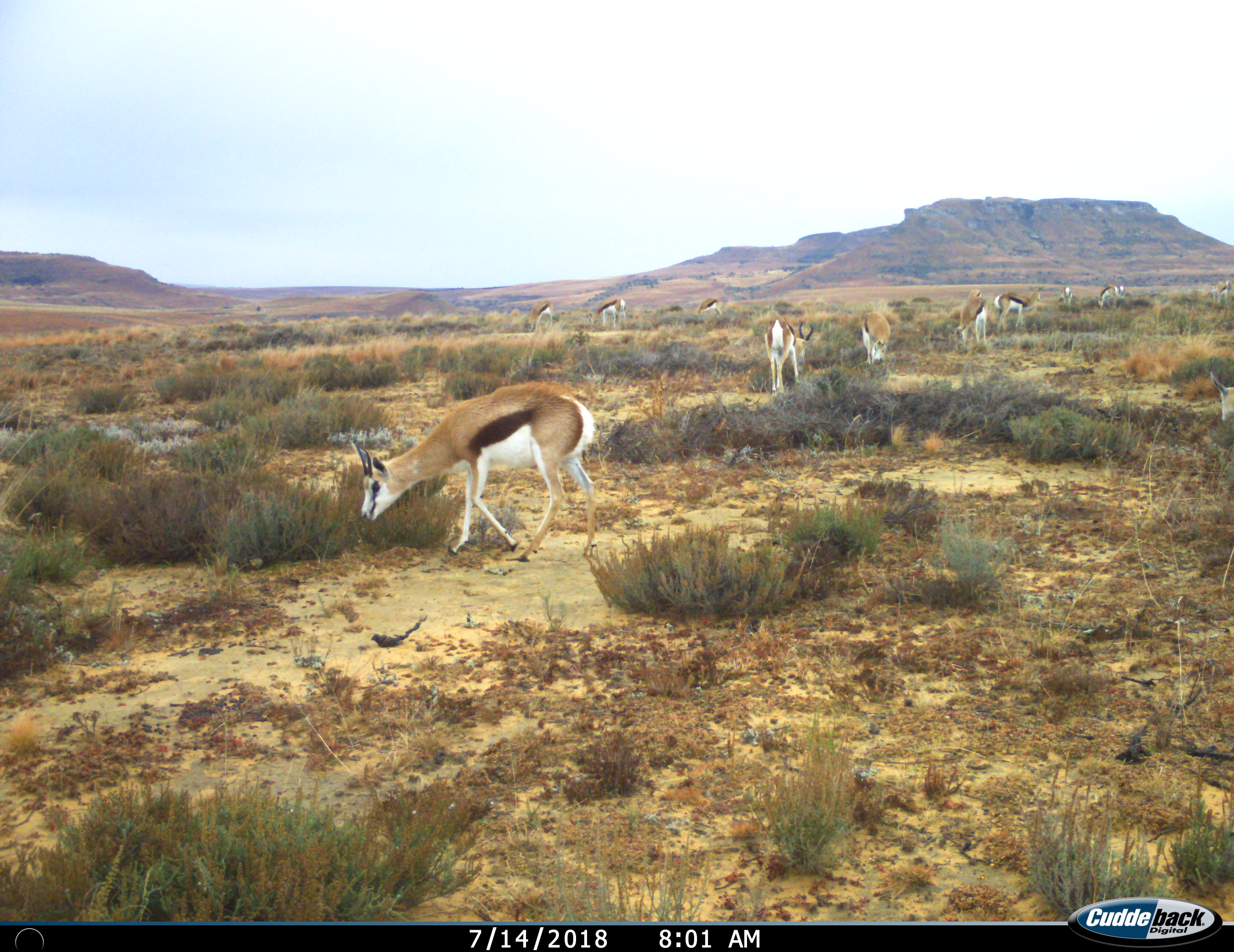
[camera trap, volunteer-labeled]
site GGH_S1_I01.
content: unidentified animal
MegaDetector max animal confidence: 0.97